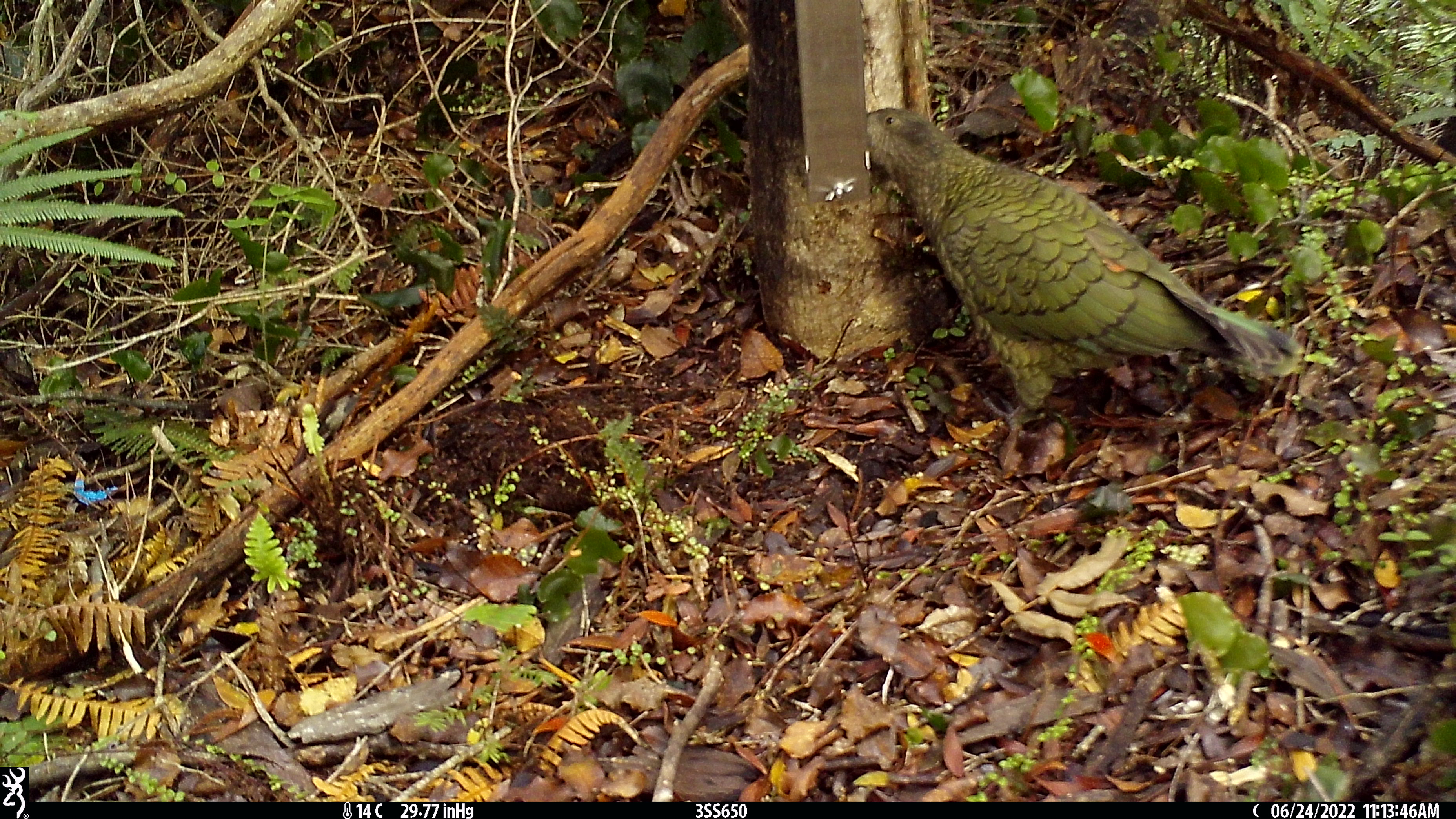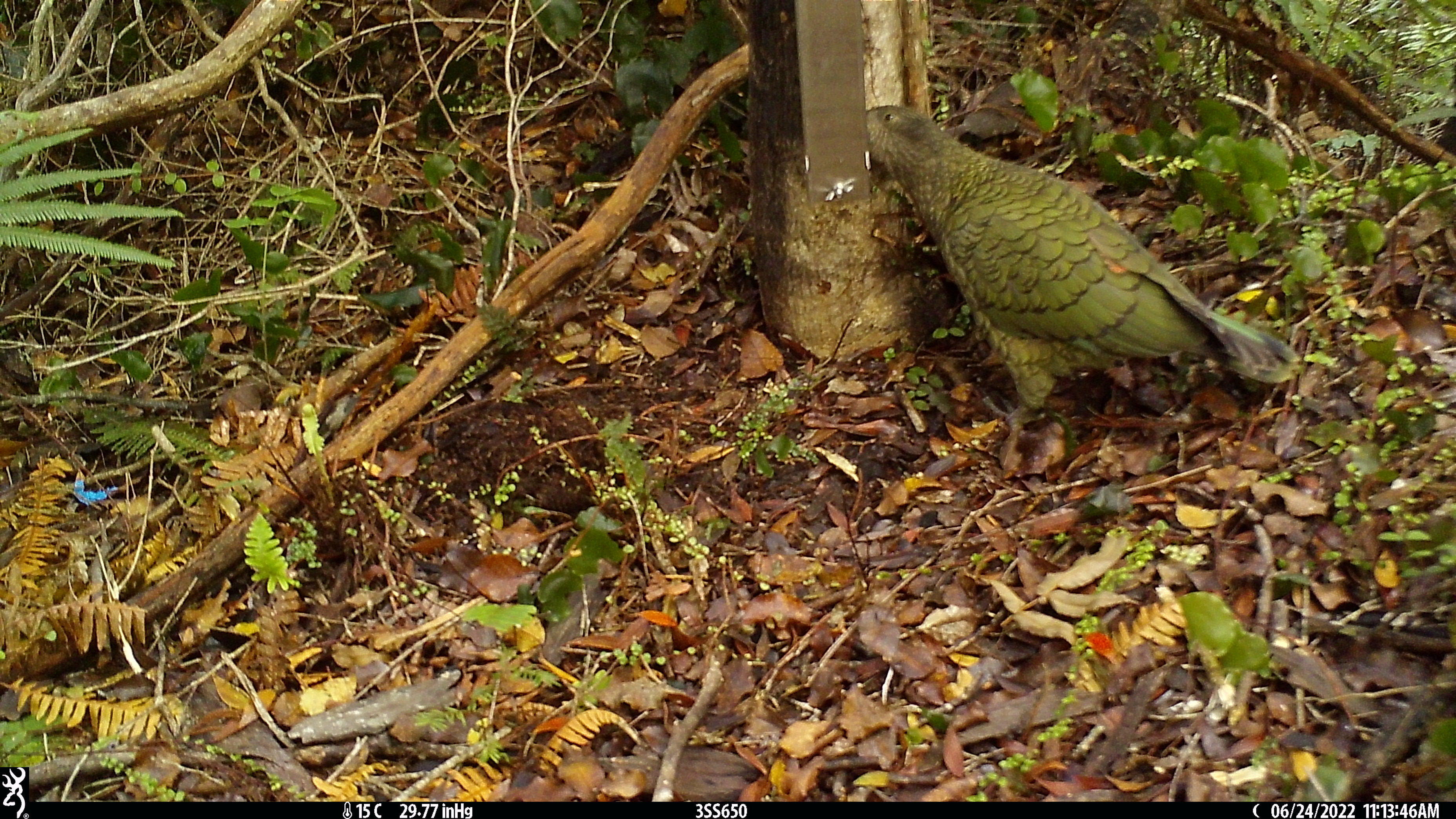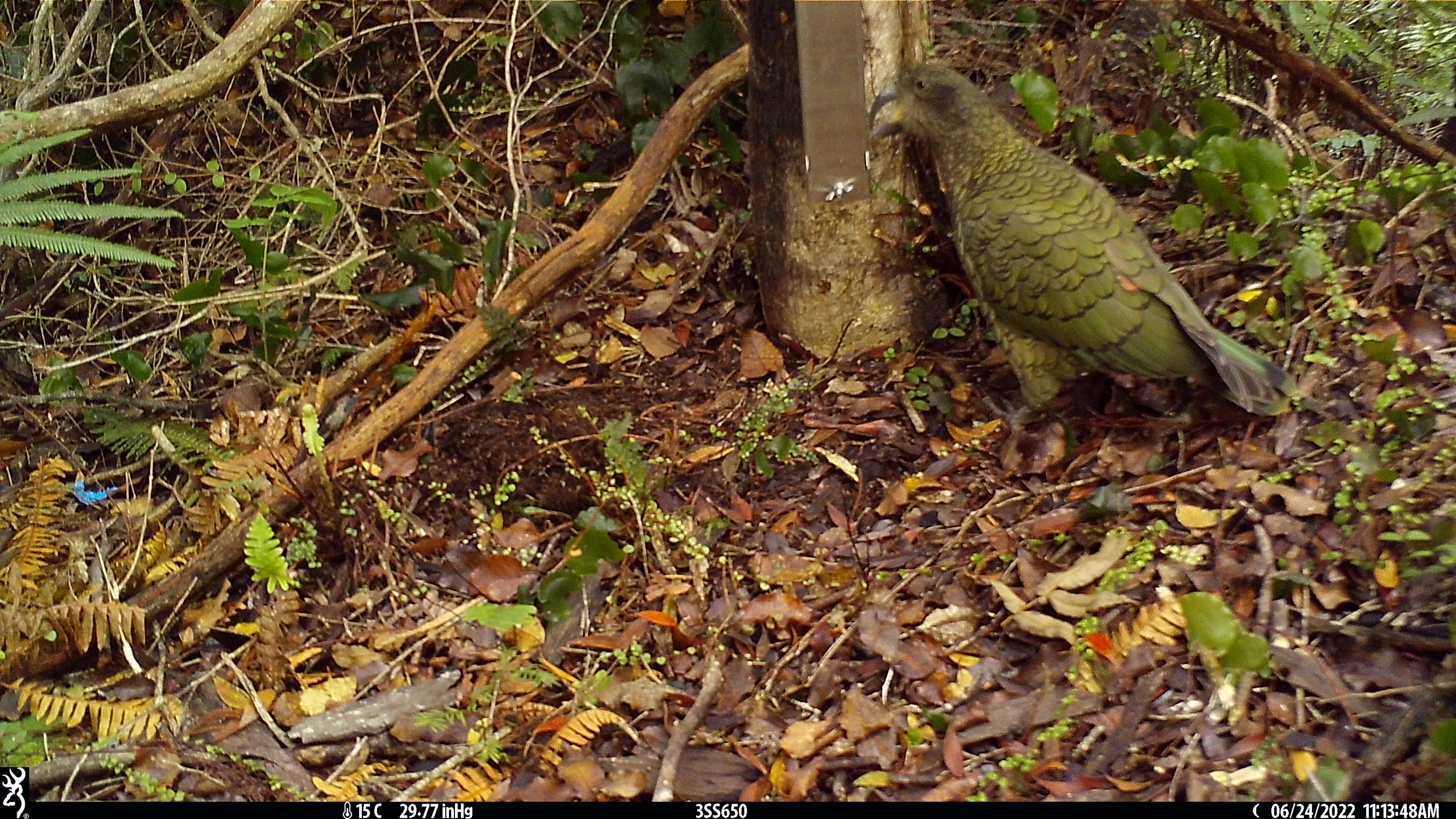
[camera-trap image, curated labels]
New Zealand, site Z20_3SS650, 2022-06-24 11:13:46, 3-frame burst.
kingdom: Animalia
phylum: Chordata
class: Aves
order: Psittaciformes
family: Strigopidae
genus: Nestor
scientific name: Nestor notabilis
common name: kea